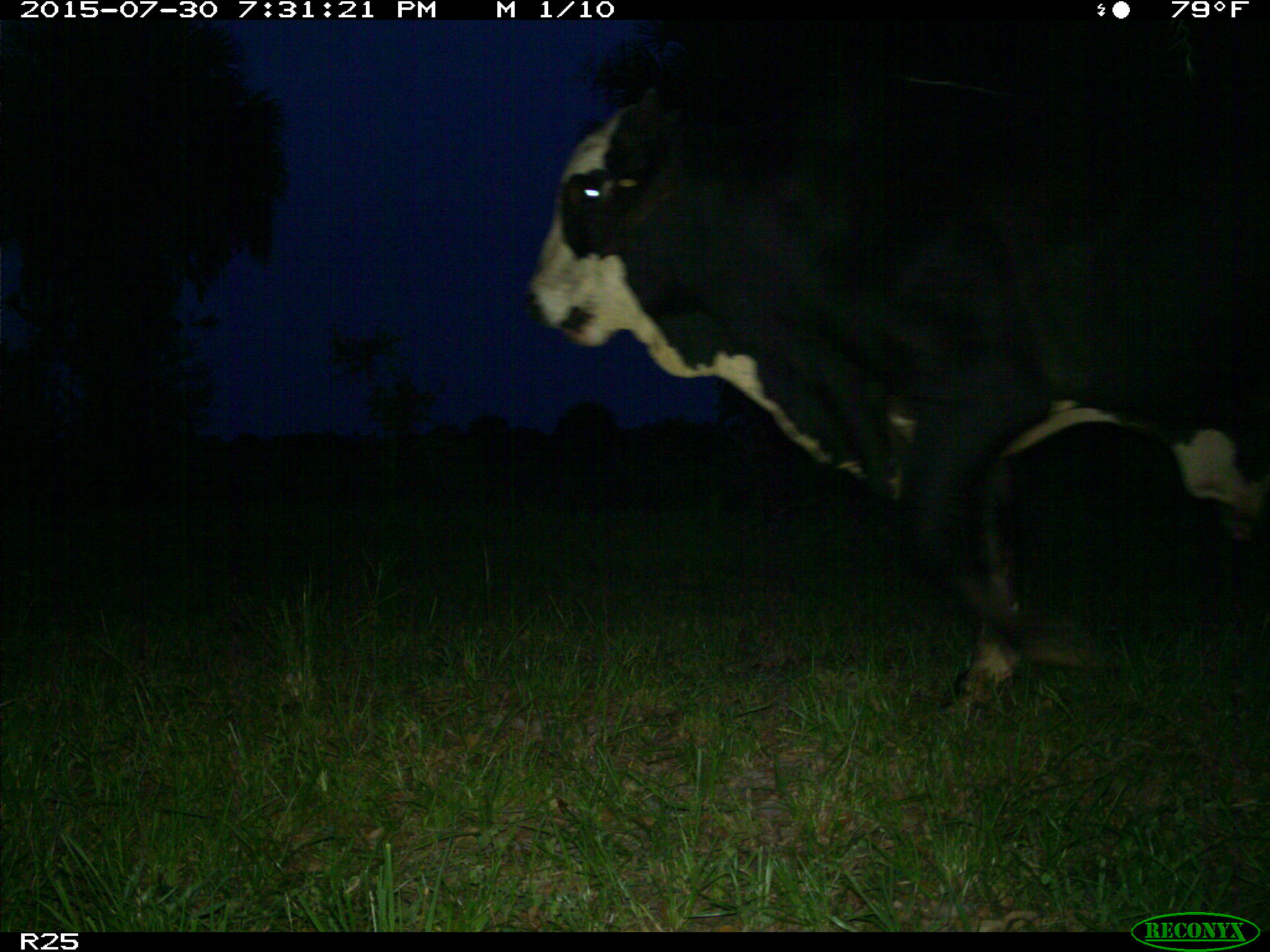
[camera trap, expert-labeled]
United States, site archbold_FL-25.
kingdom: Animalia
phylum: Chordata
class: Mammalia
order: Artiodactyla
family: Bovidae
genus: Bos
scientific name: Bos taurus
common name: domestic cow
Bos taurus (domestic cow).